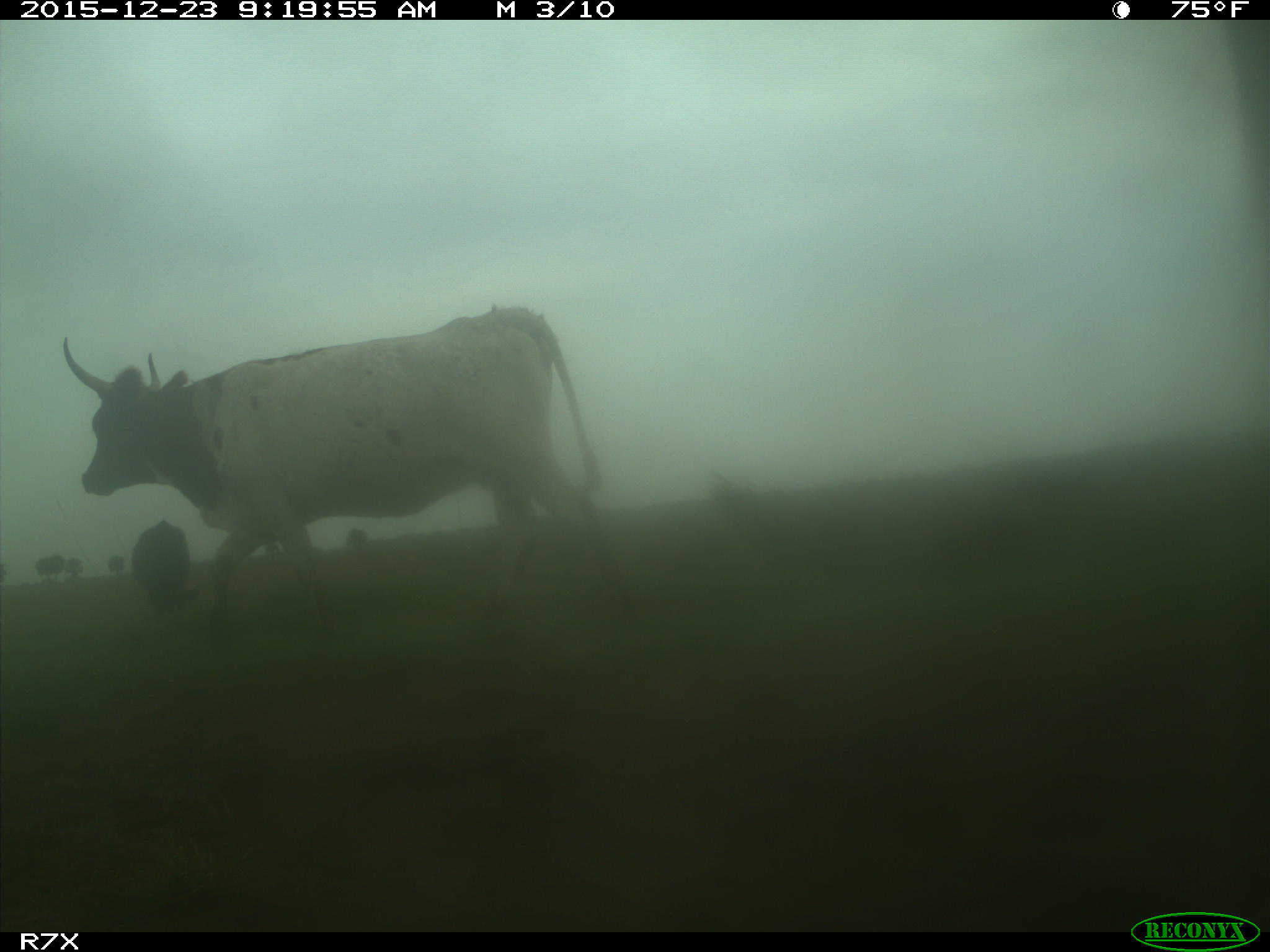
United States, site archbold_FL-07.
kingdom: Animalia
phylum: Chordata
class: Mammalia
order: Artiodactyla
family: Bovidae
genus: Bos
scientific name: Bos taurus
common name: domestic cow